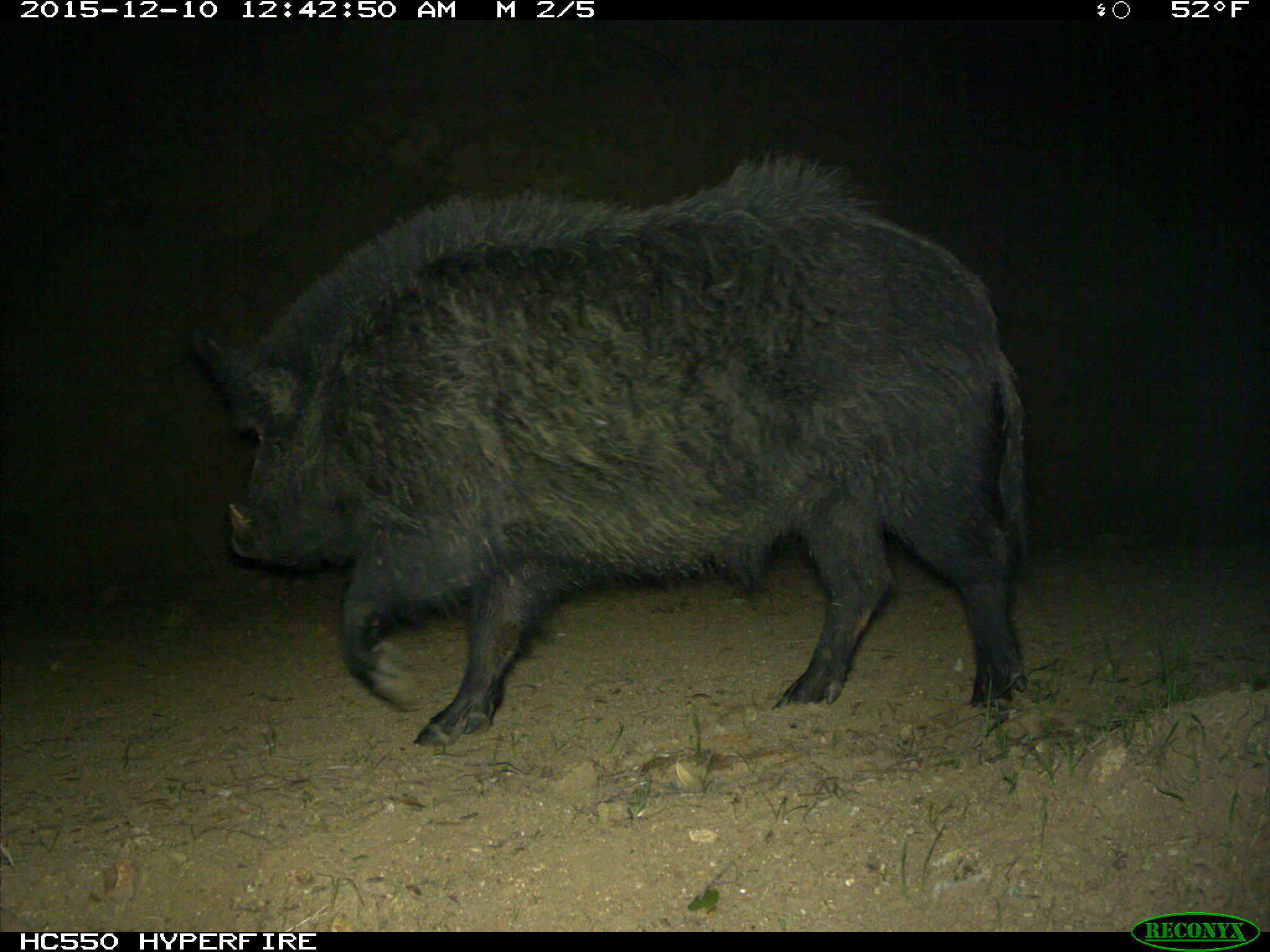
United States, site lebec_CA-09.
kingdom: Animalia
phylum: Chordata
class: Mammalia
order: Artiodactyla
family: Suidae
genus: Sus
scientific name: Sus scrofa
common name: wild boar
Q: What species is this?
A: Sus scrofa (wild boar).